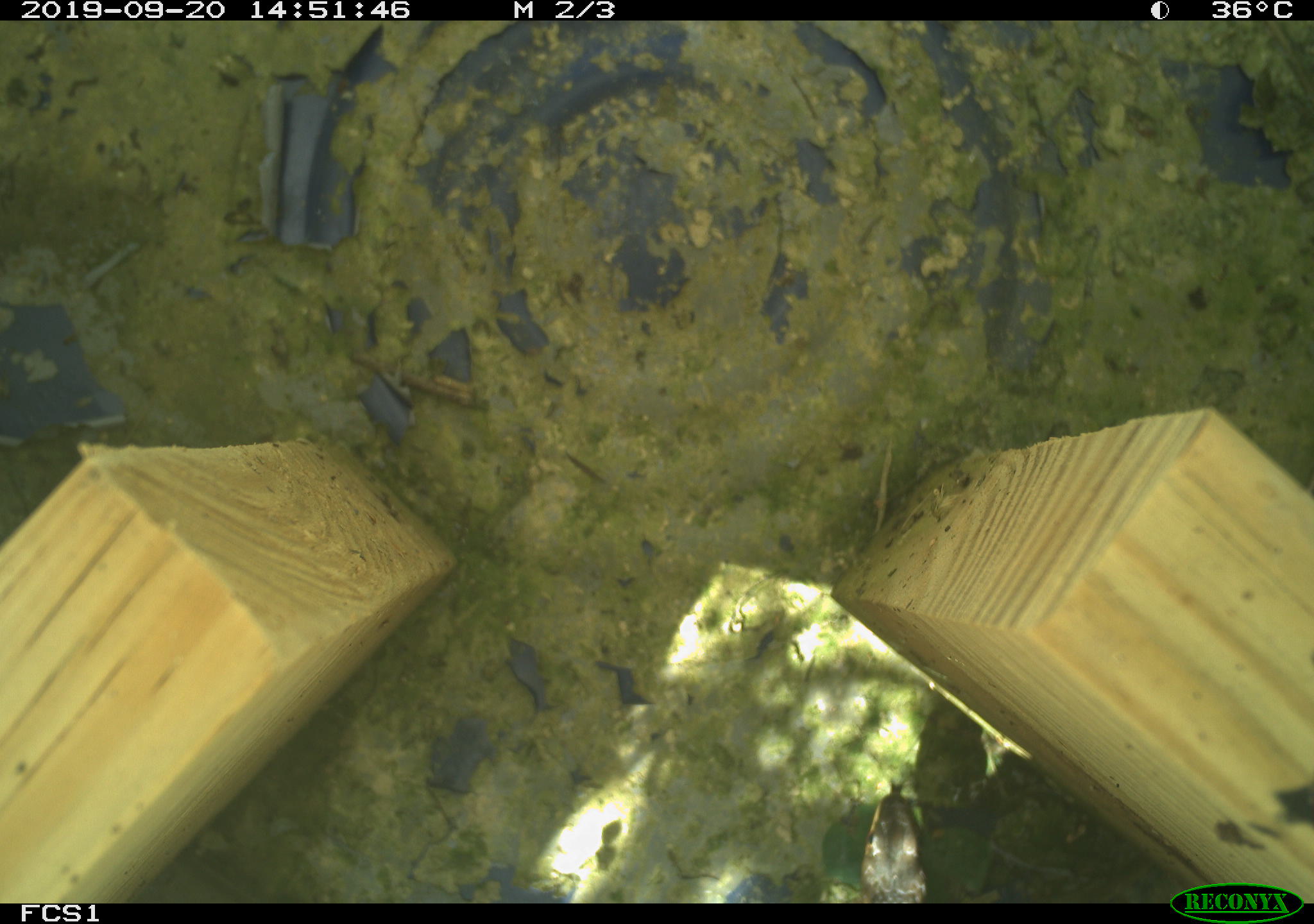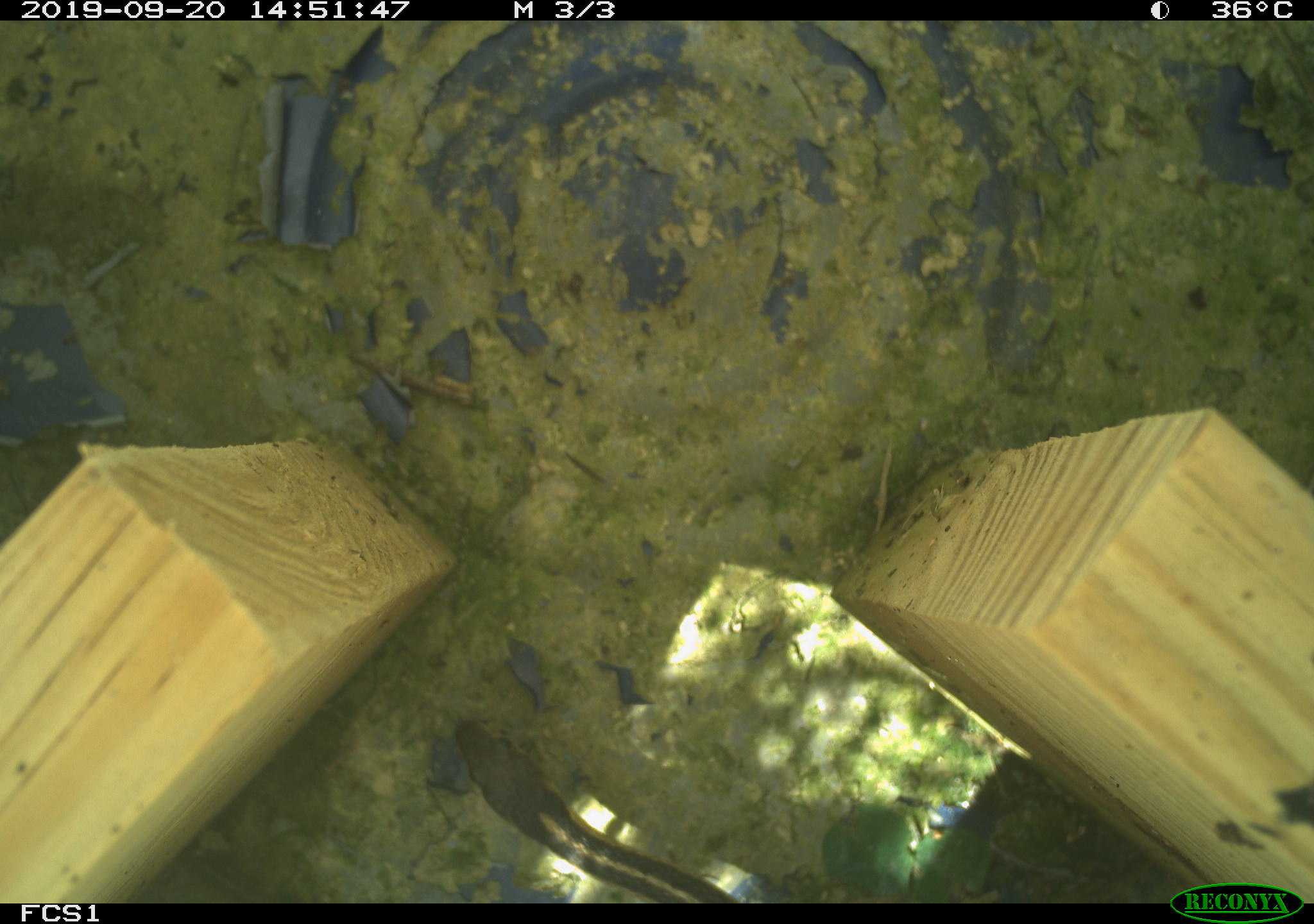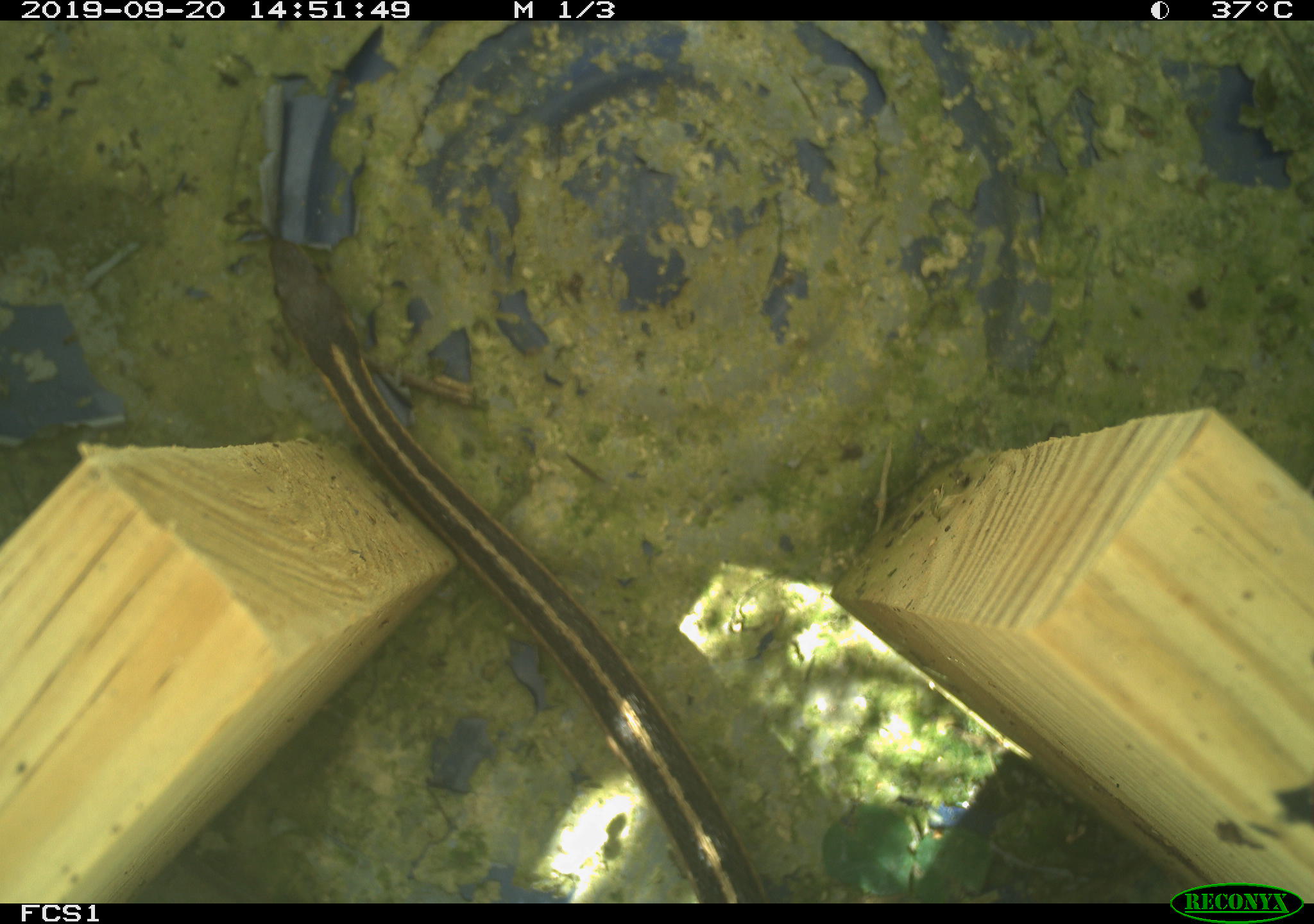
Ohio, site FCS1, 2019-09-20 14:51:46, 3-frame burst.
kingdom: Animalia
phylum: Chordata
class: Reptilia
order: Squamata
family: Colubridae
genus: Thamnophis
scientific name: Thamnophis sirtalis sirtalis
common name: eastern gartersnake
Eastern gartersnake (Thamnophis sirtalis sirtalis).